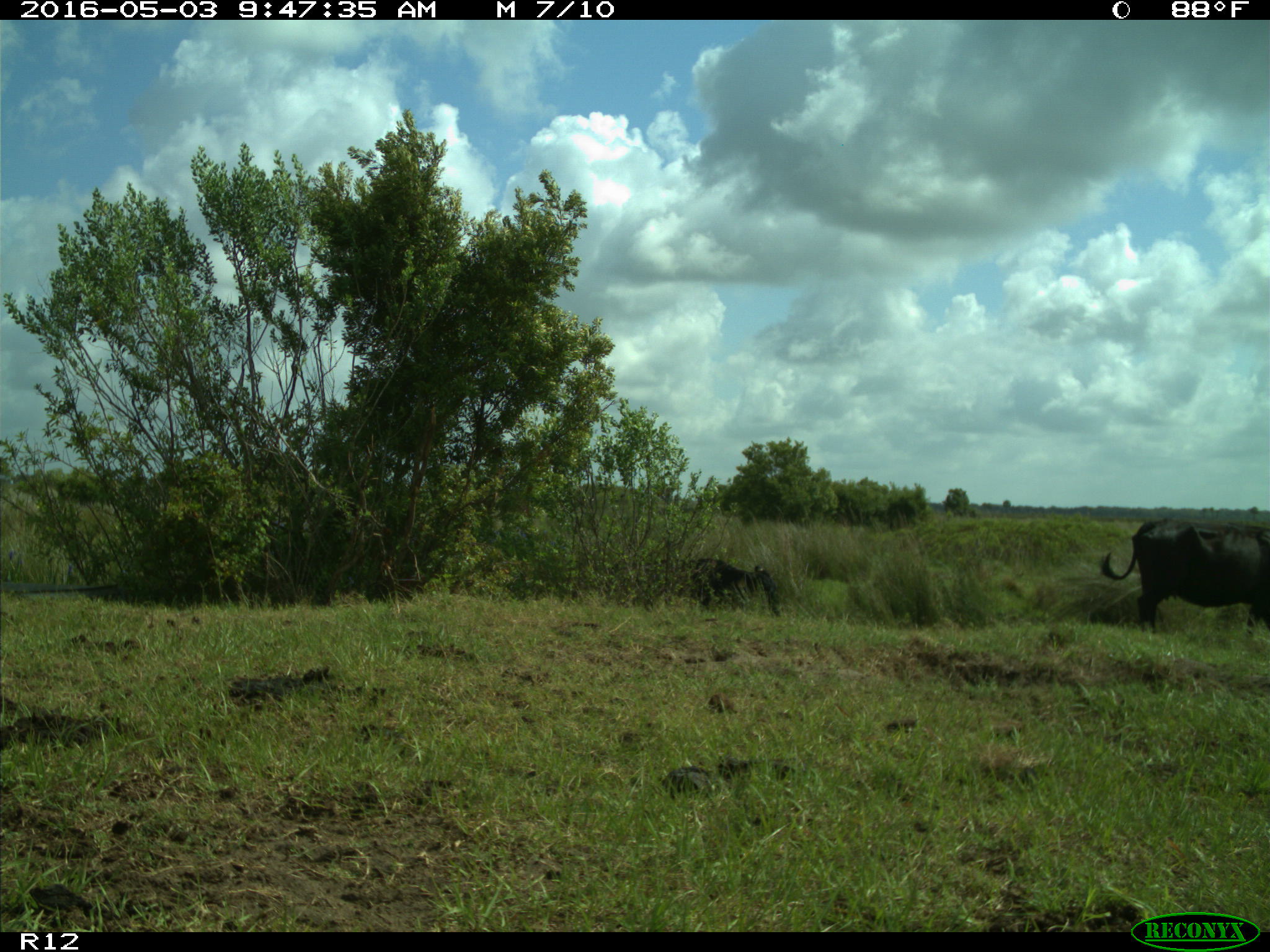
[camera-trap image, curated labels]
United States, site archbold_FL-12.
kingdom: Animalia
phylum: Chordata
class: Mammalia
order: Artiodactyla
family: Bovidae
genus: Bos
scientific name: Bos taurus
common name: domestic cow